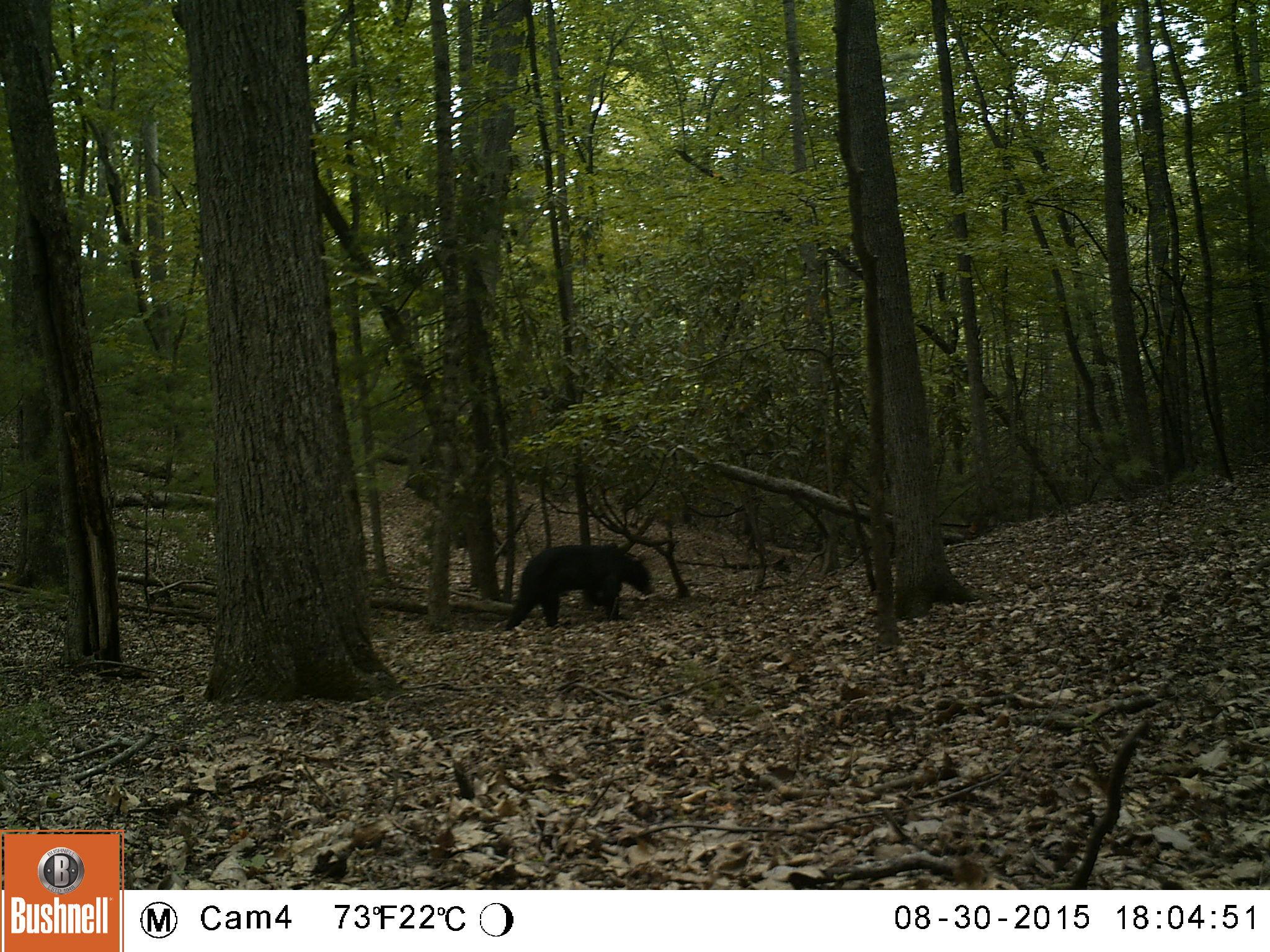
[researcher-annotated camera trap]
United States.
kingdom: Animalia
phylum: Chordata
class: Mammalia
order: Carnivora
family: Ursidae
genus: Ursus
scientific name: Ursus americanus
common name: american black bear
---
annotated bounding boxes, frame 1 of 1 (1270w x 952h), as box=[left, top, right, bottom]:
American Black Bear: box=[503, 537, 667, 632]